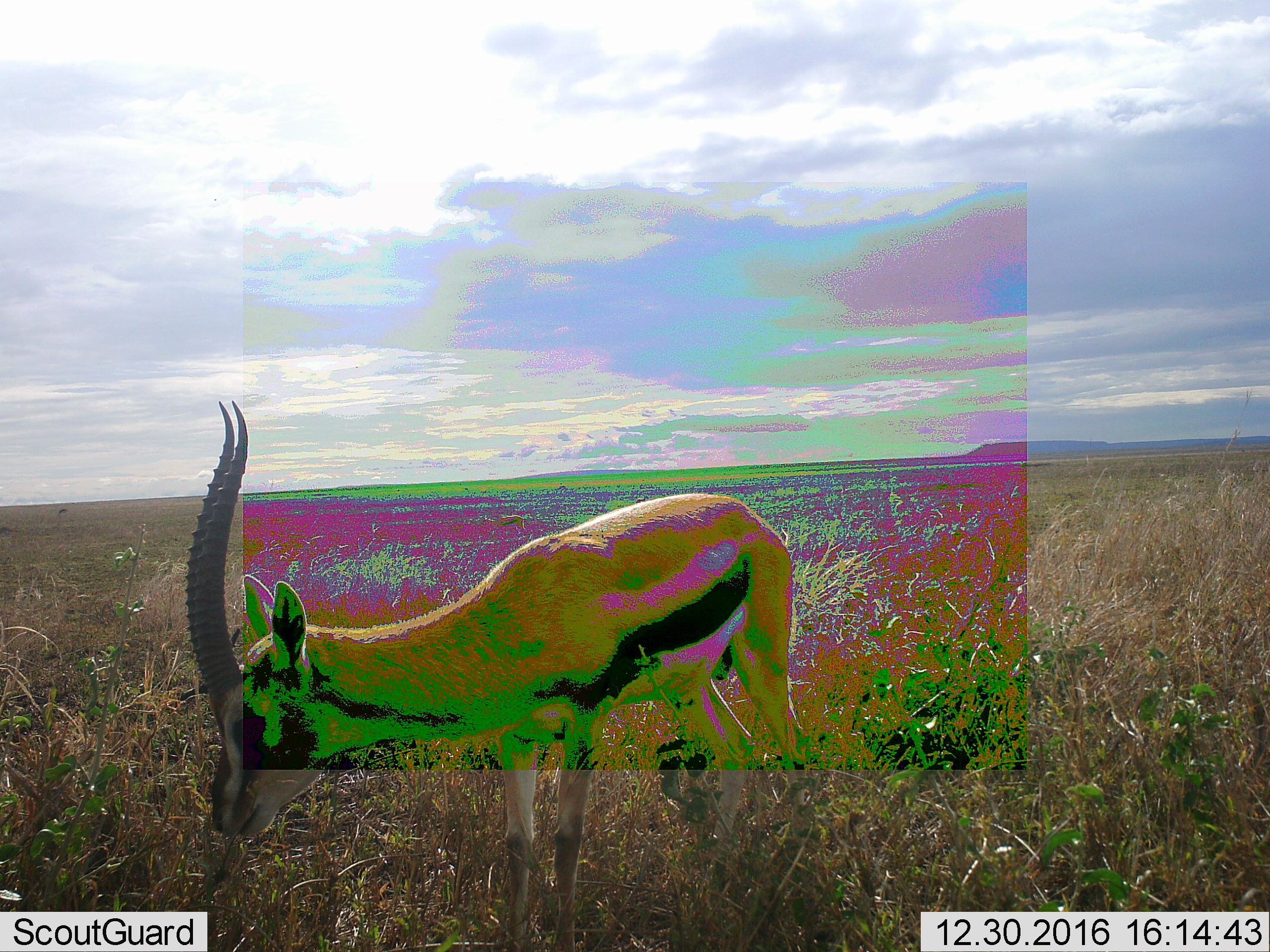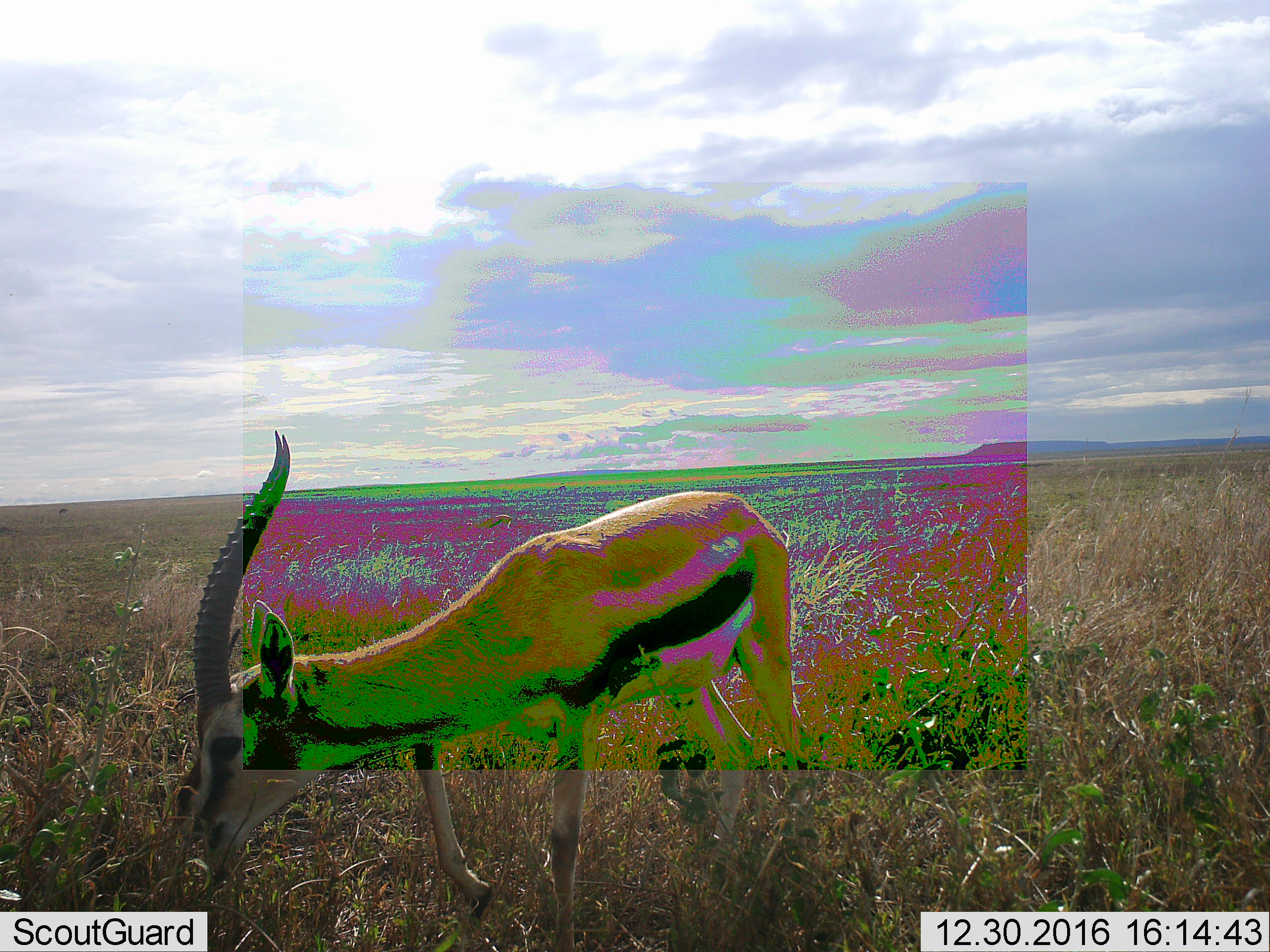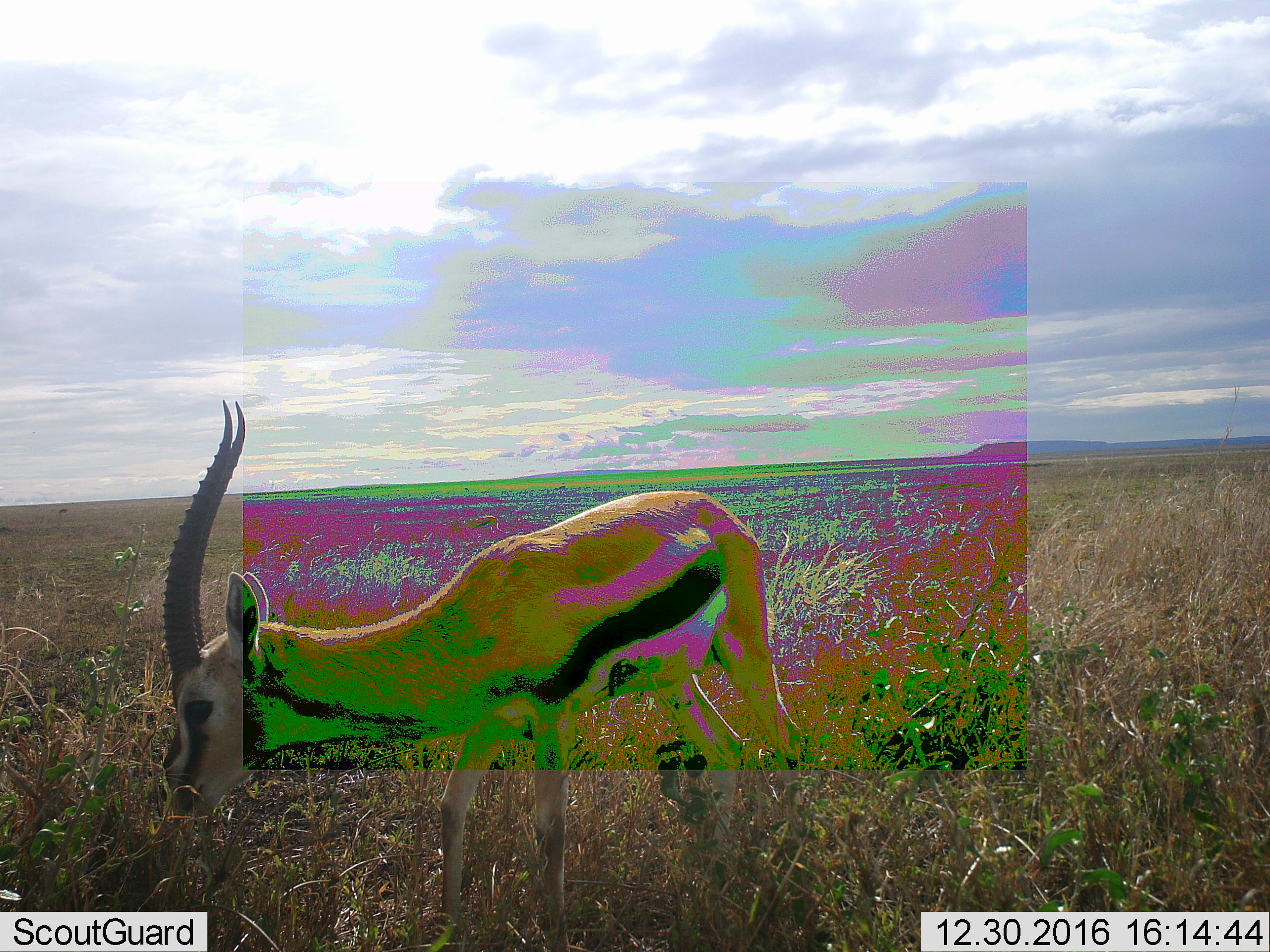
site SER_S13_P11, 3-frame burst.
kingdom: Animalia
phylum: Chordata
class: Mammalia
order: Artiodactyla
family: Bovidae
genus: Eudorcas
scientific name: Eudorcas thomsonii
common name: thomson's gazelle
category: gazellethomsons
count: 1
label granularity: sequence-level